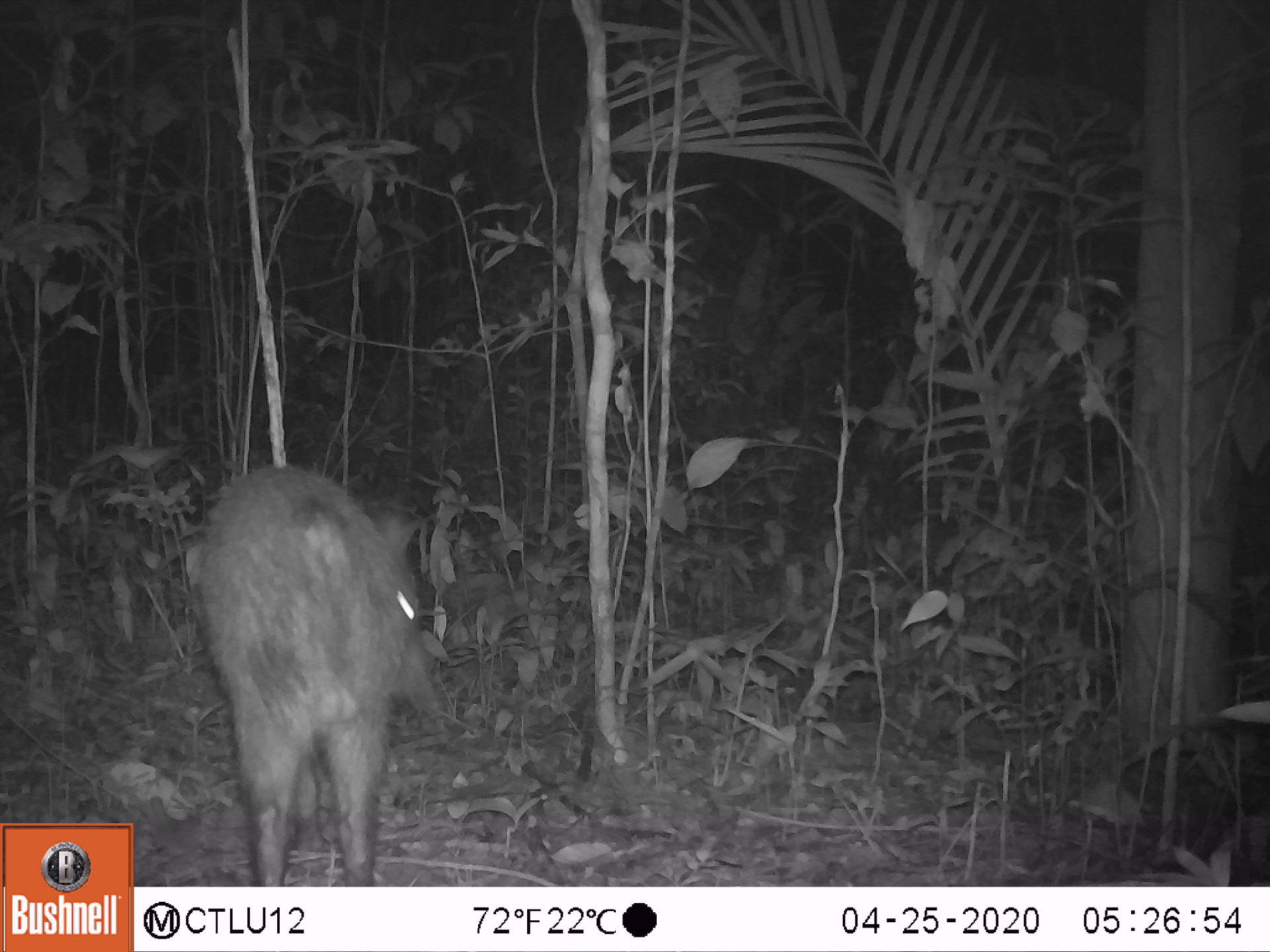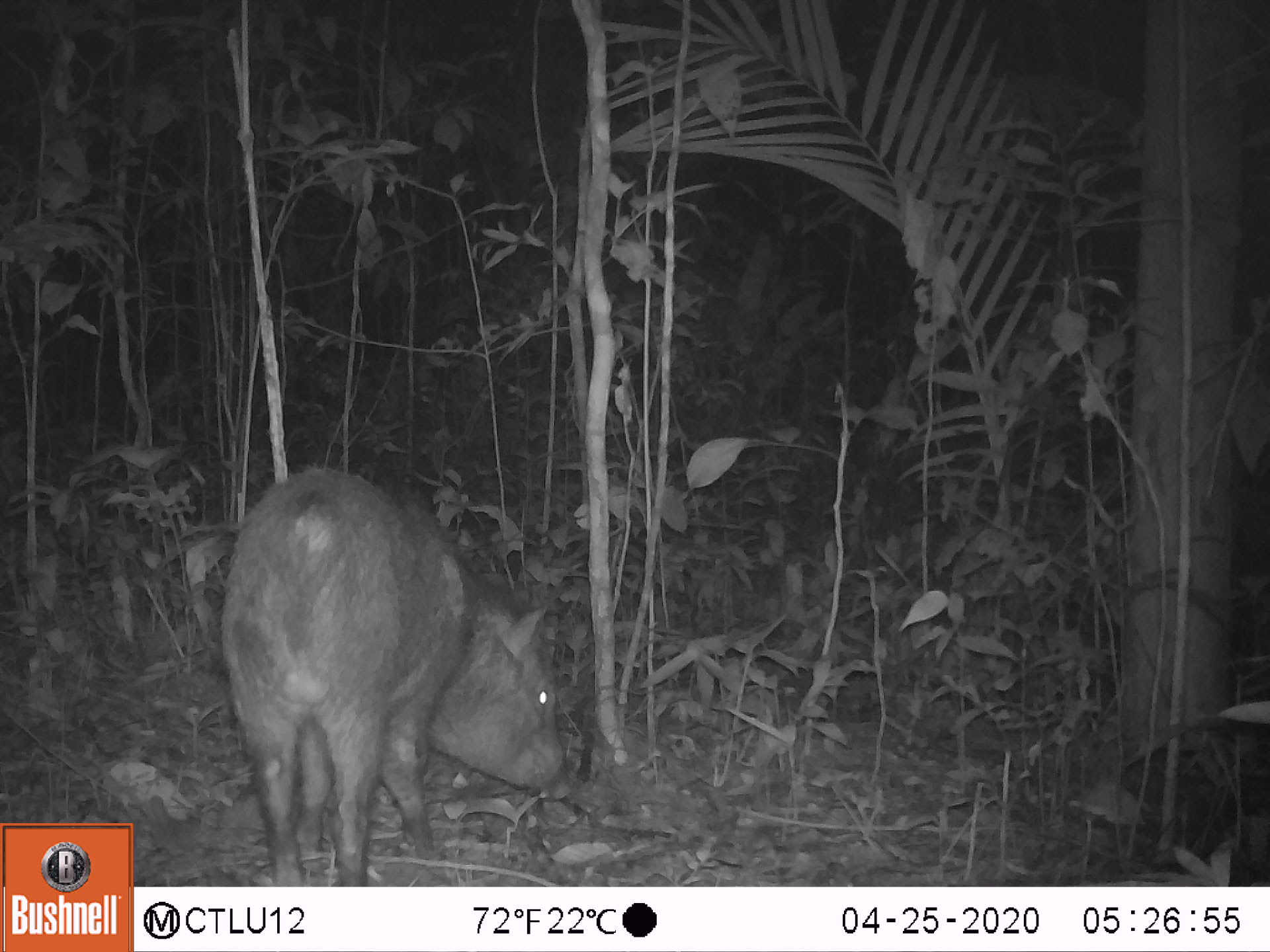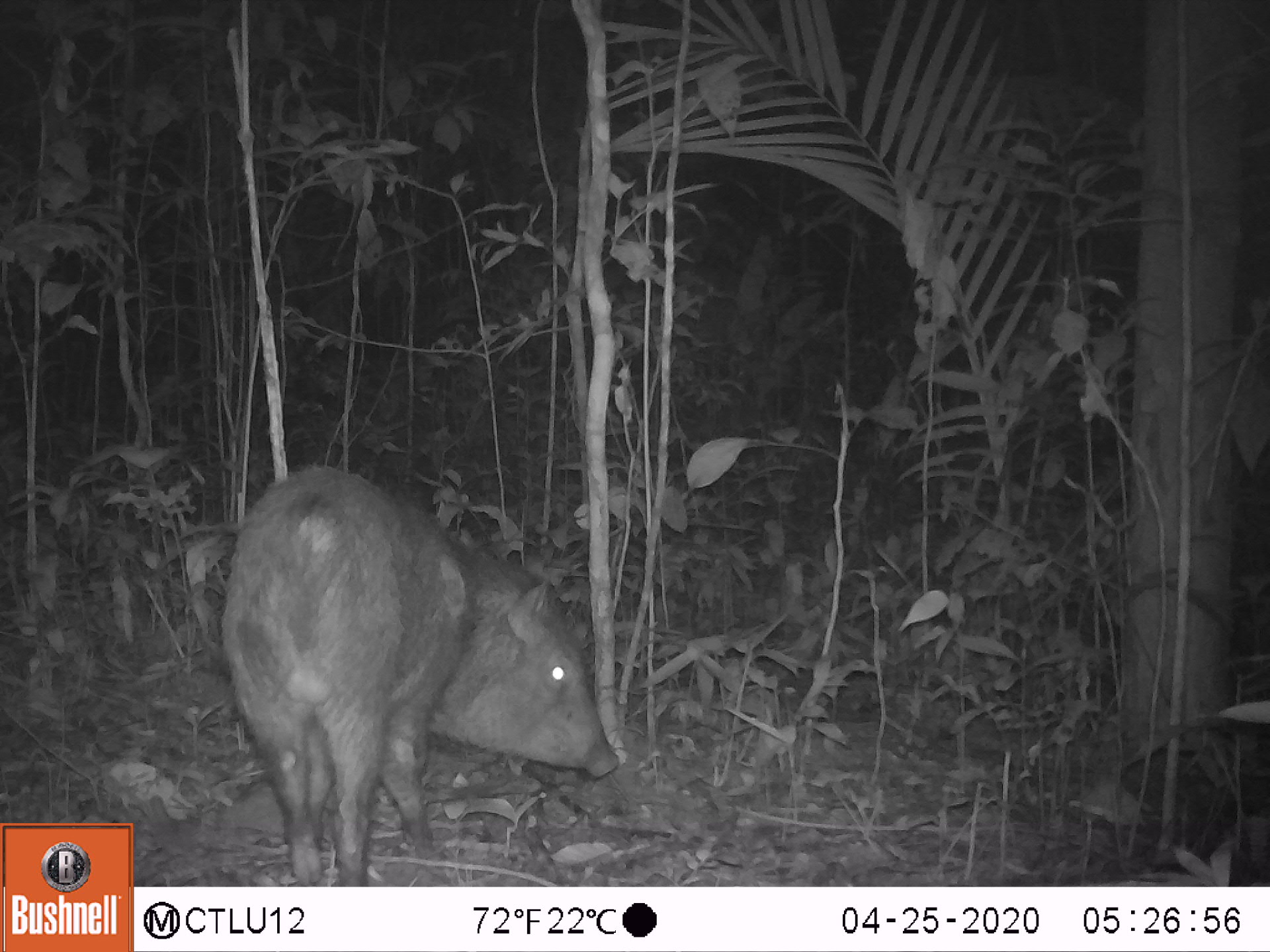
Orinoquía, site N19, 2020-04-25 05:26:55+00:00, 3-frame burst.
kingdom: Animalia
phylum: Chordata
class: Mammalia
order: Artiodactyla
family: Tayassuidae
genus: Pecari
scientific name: Pecari tajacu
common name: collared peccary